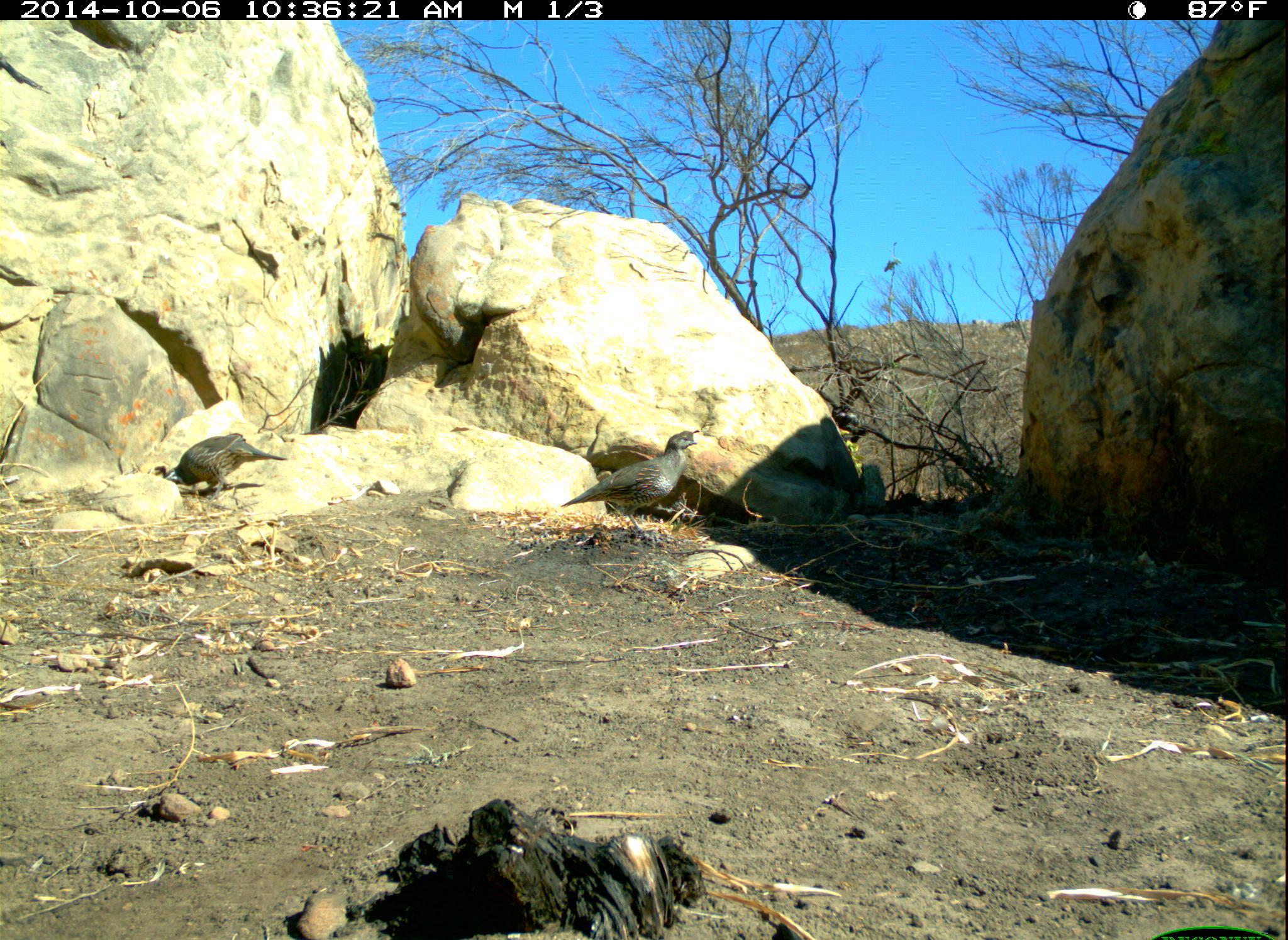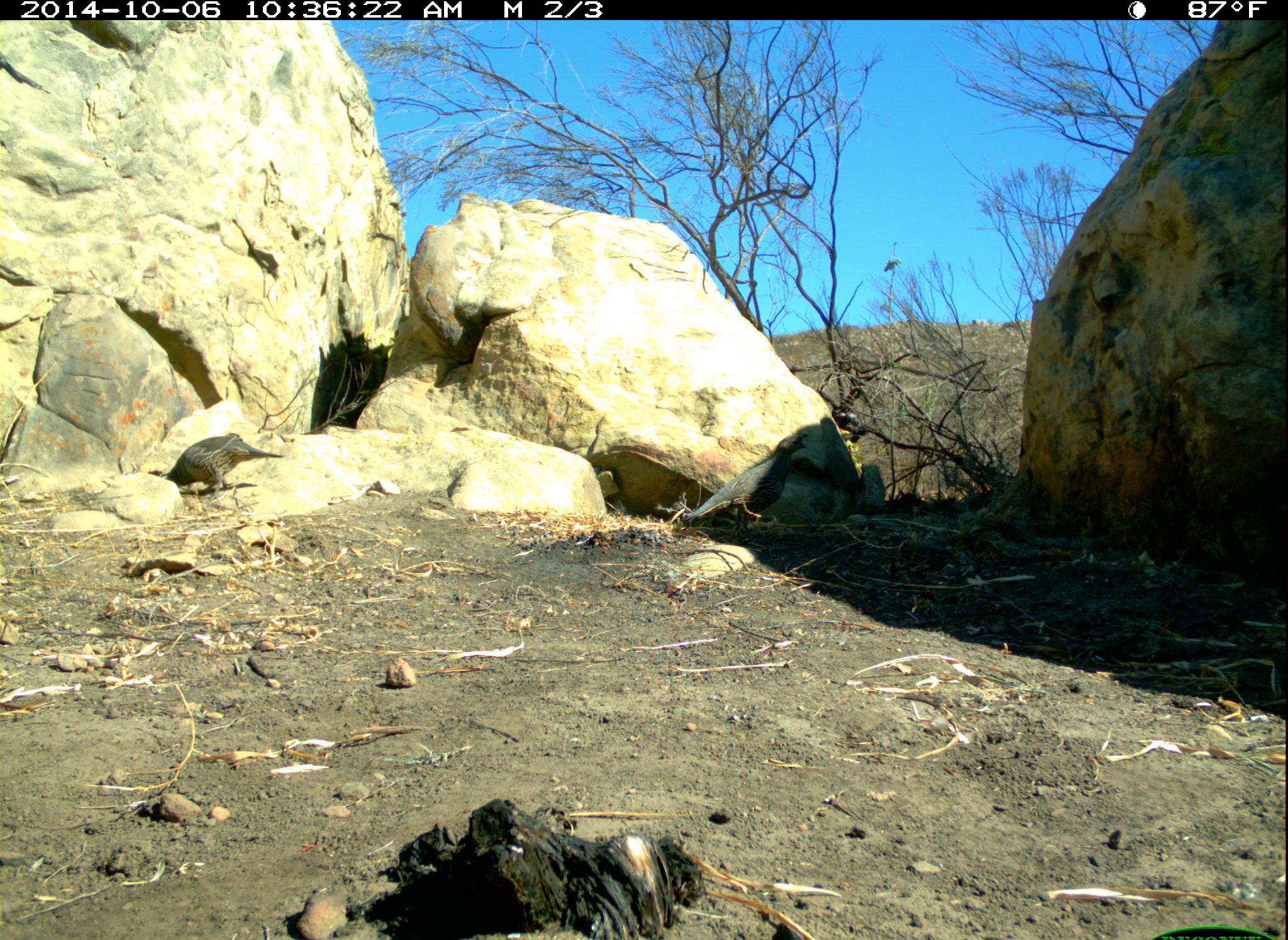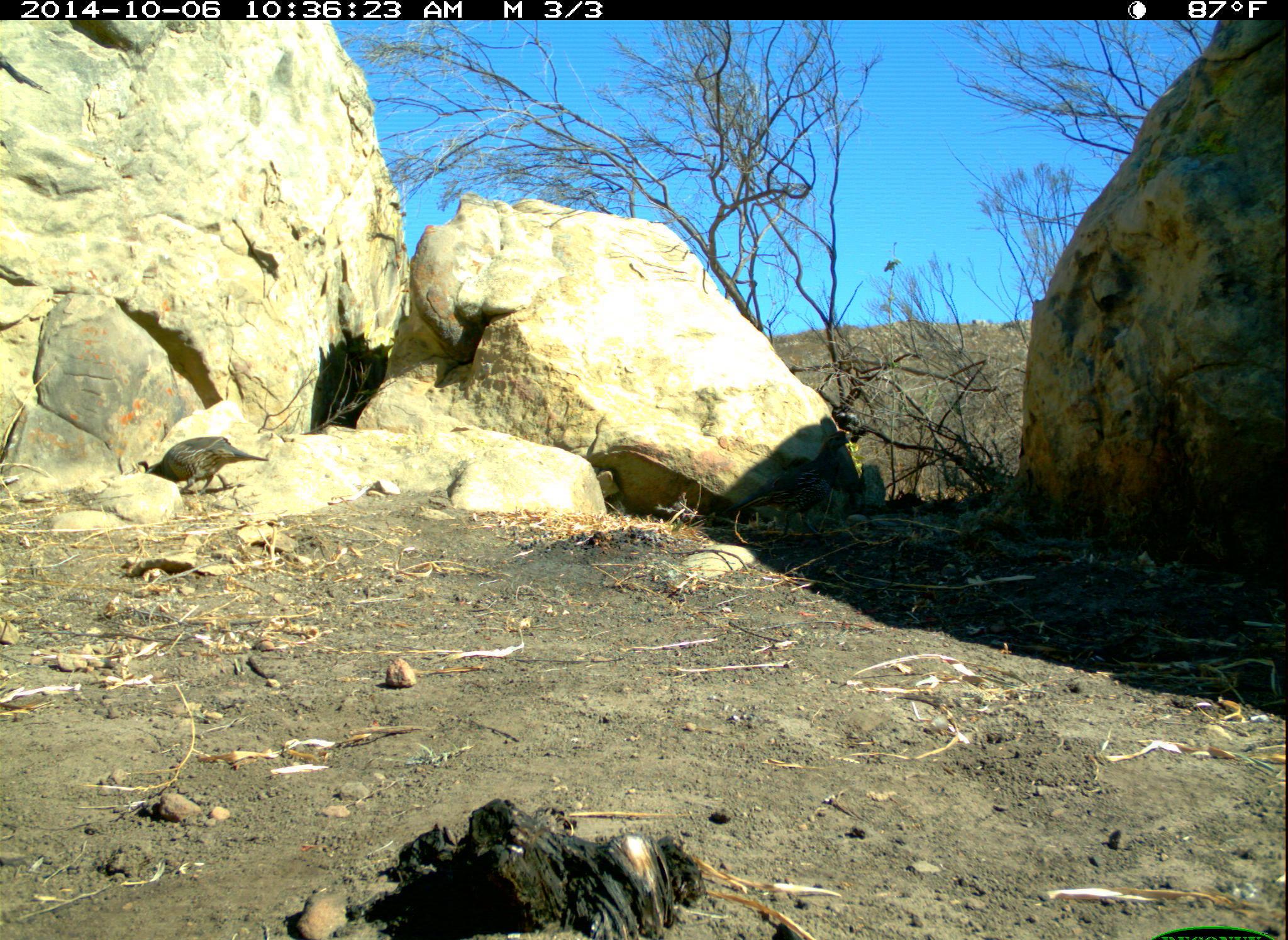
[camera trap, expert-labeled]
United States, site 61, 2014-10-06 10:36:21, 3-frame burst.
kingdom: Animalia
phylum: Chordata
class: Aves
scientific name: Aves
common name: bird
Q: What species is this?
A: Bird (Aves).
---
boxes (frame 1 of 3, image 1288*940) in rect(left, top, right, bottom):
bird: rect(562, 414, 734, 540); rect(156, 425, 277, 511)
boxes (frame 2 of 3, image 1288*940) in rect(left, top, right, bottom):
bird: rect(674, 429, 813, 550); rect(151, 416, 295, 507)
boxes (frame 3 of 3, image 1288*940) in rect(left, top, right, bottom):
bird: rect(729, 412, 852, 535)